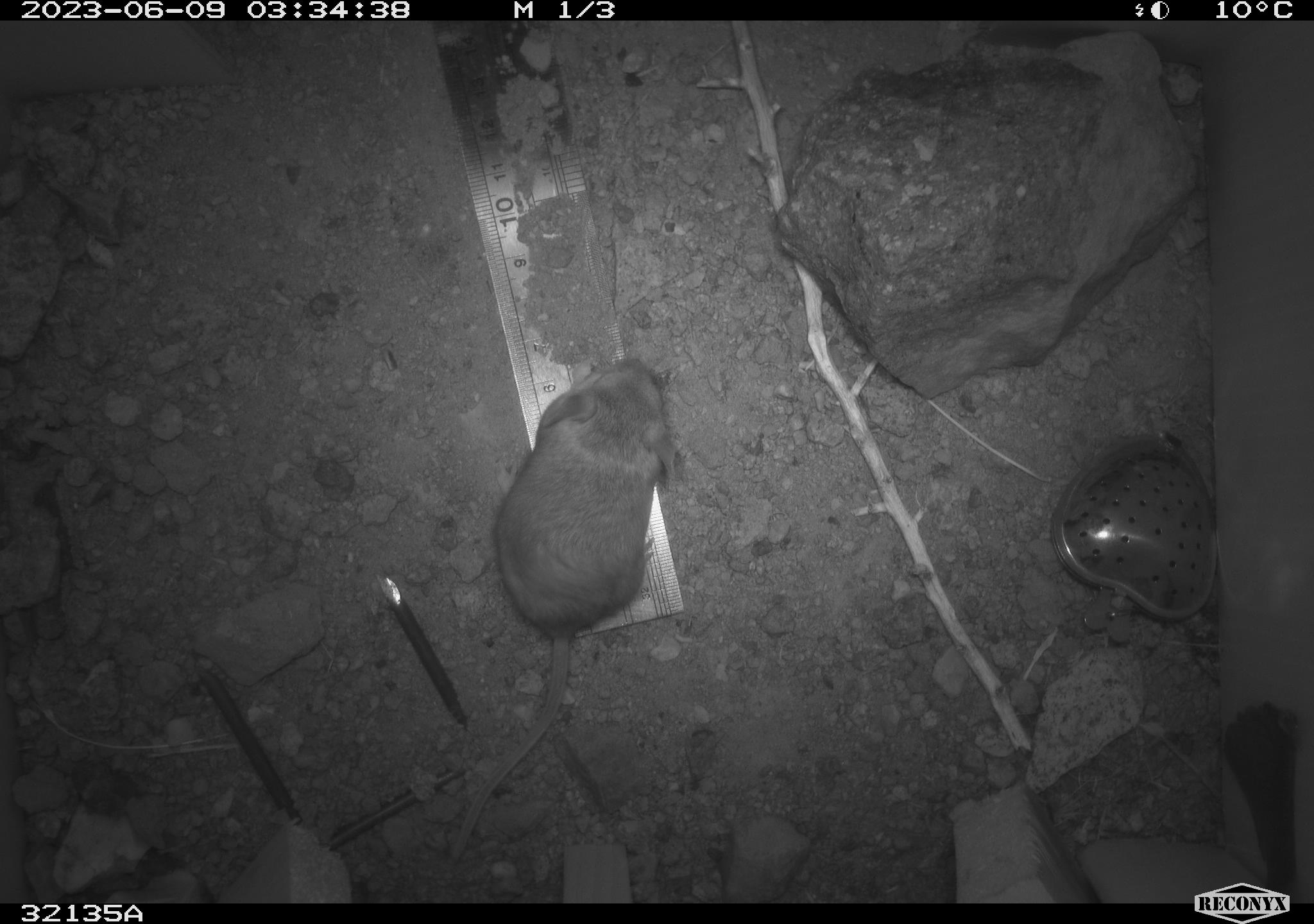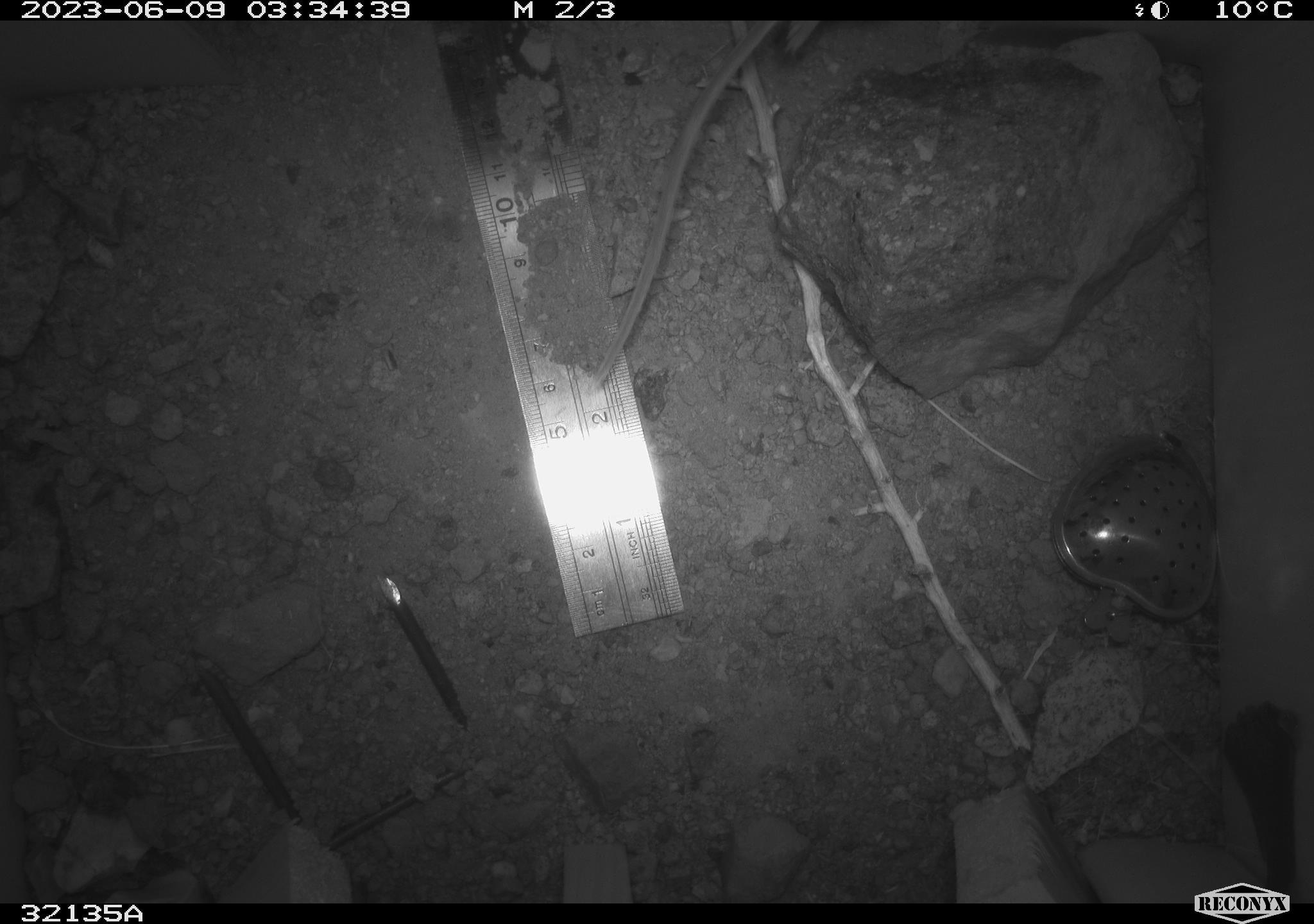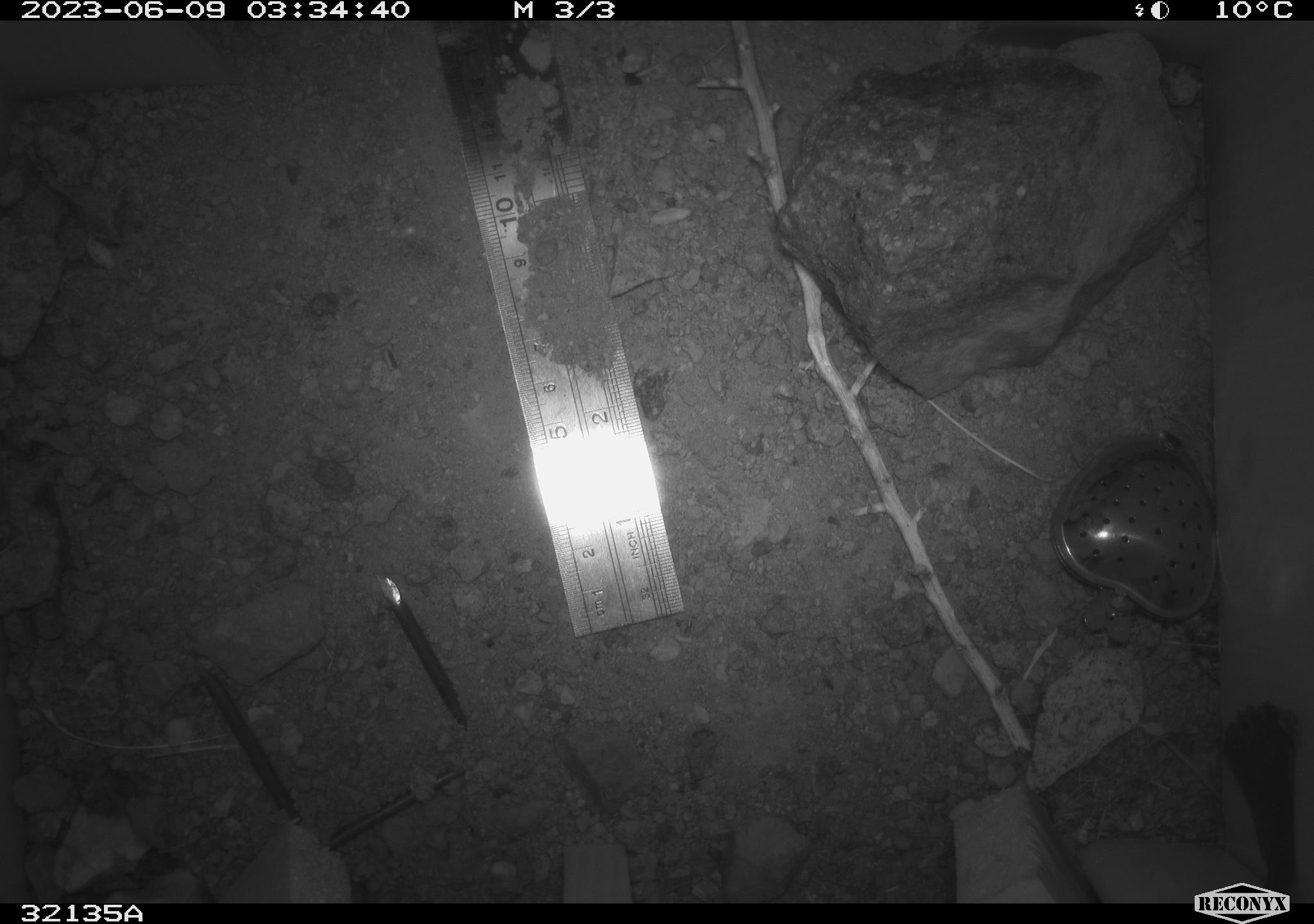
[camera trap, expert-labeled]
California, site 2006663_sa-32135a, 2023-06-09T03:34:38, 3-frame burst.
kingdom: Animalia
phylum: Chordata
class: Mammalia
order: Rodentia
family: Heteromyidae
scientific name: Heteromyidae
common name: kangaroo rats and pocket mice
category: heteromyidae family